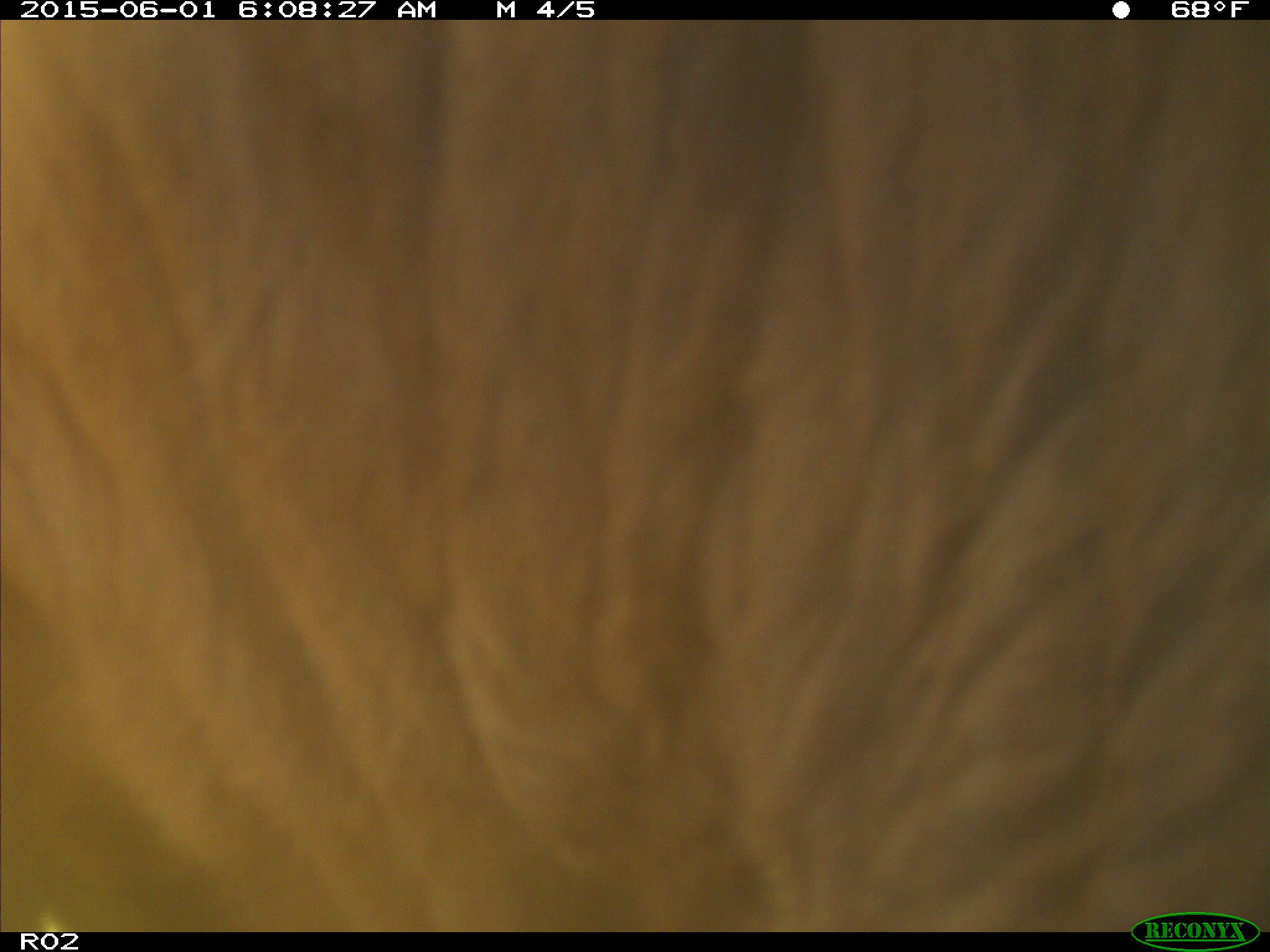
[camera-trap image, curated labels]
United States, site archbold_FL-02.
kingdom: Animalia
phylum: Chordata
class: Mammalia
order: Artiodactyla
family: Bovidae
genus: Bos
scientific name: Bos taurus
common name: domestic cow